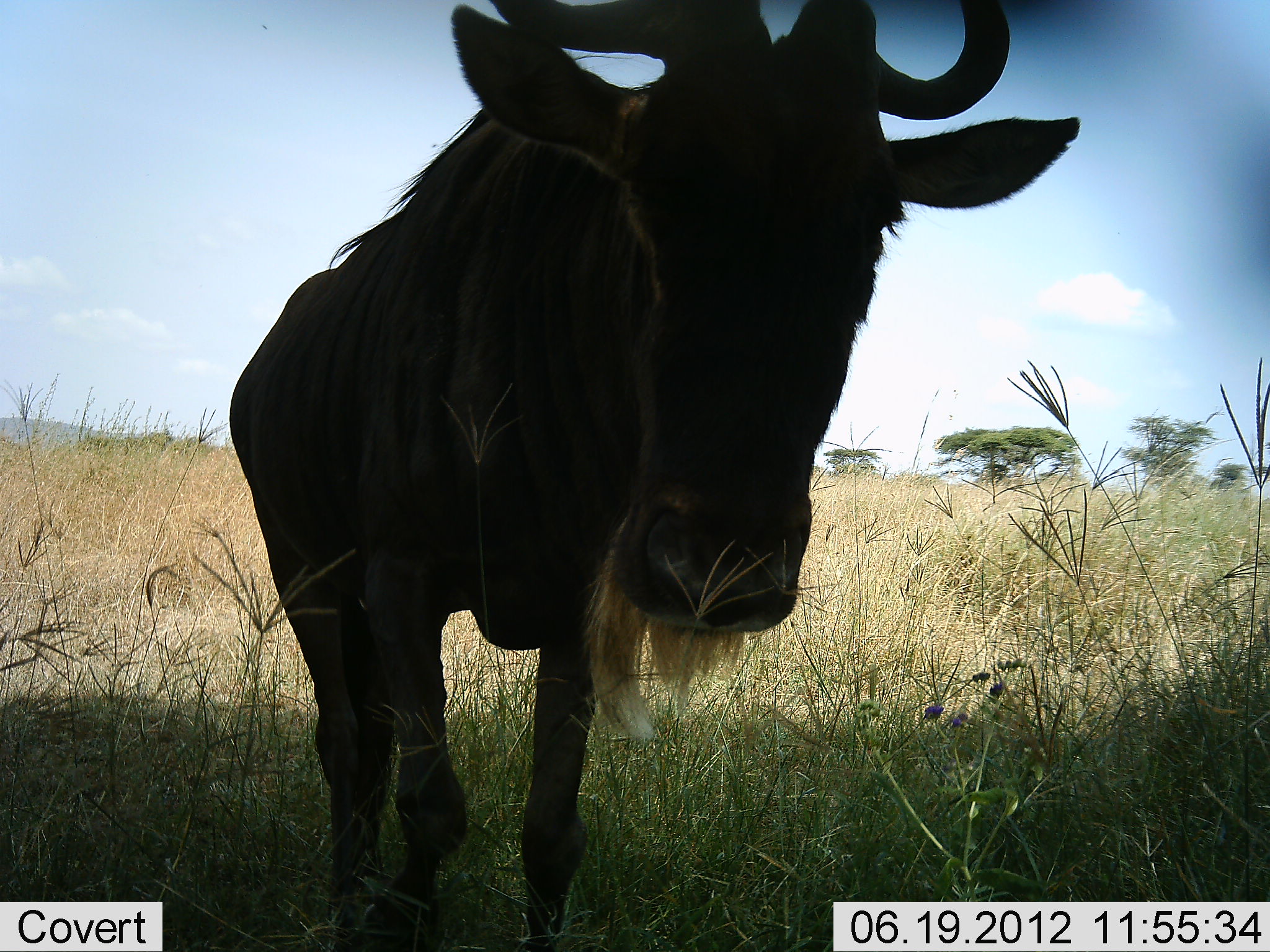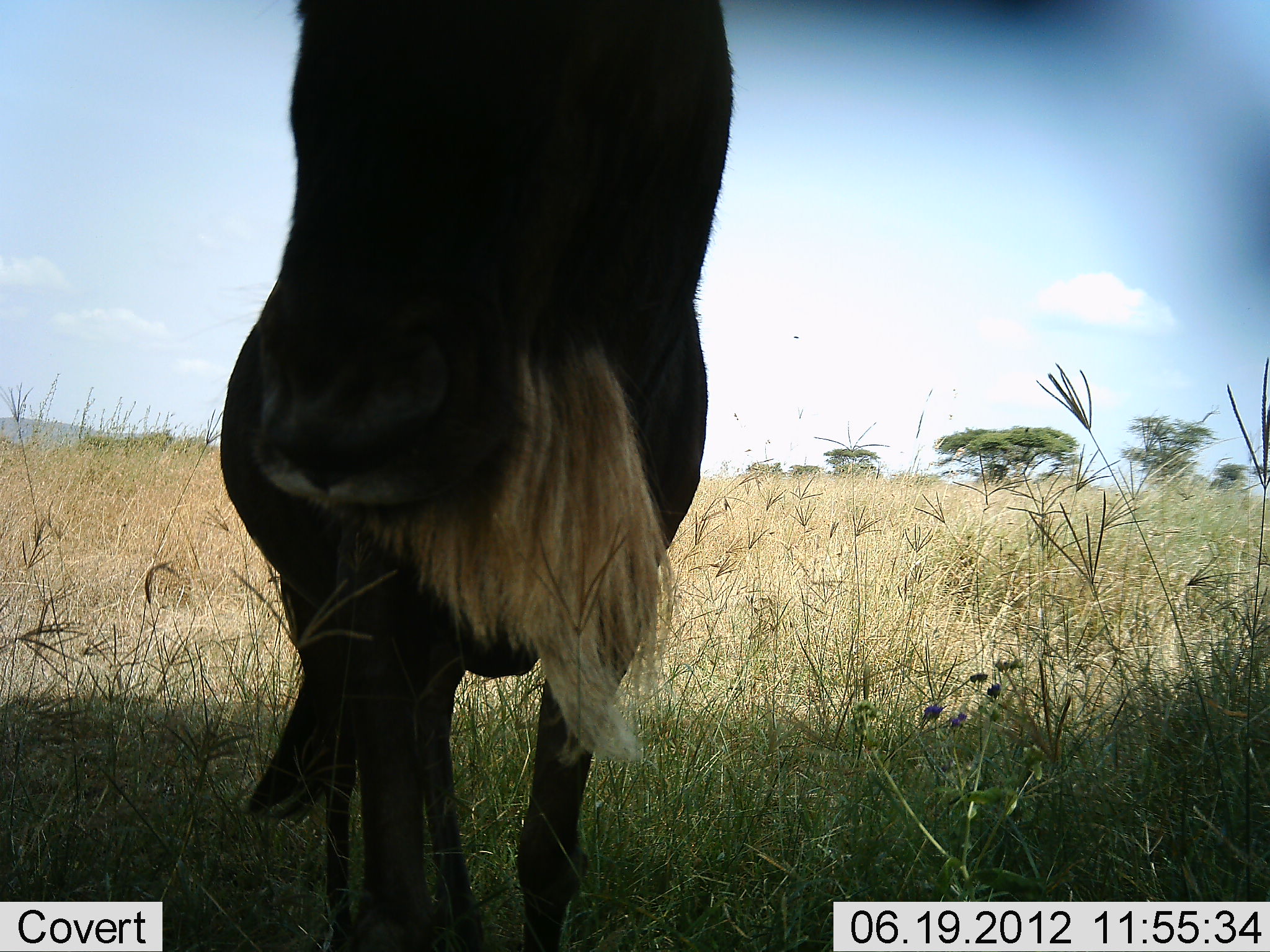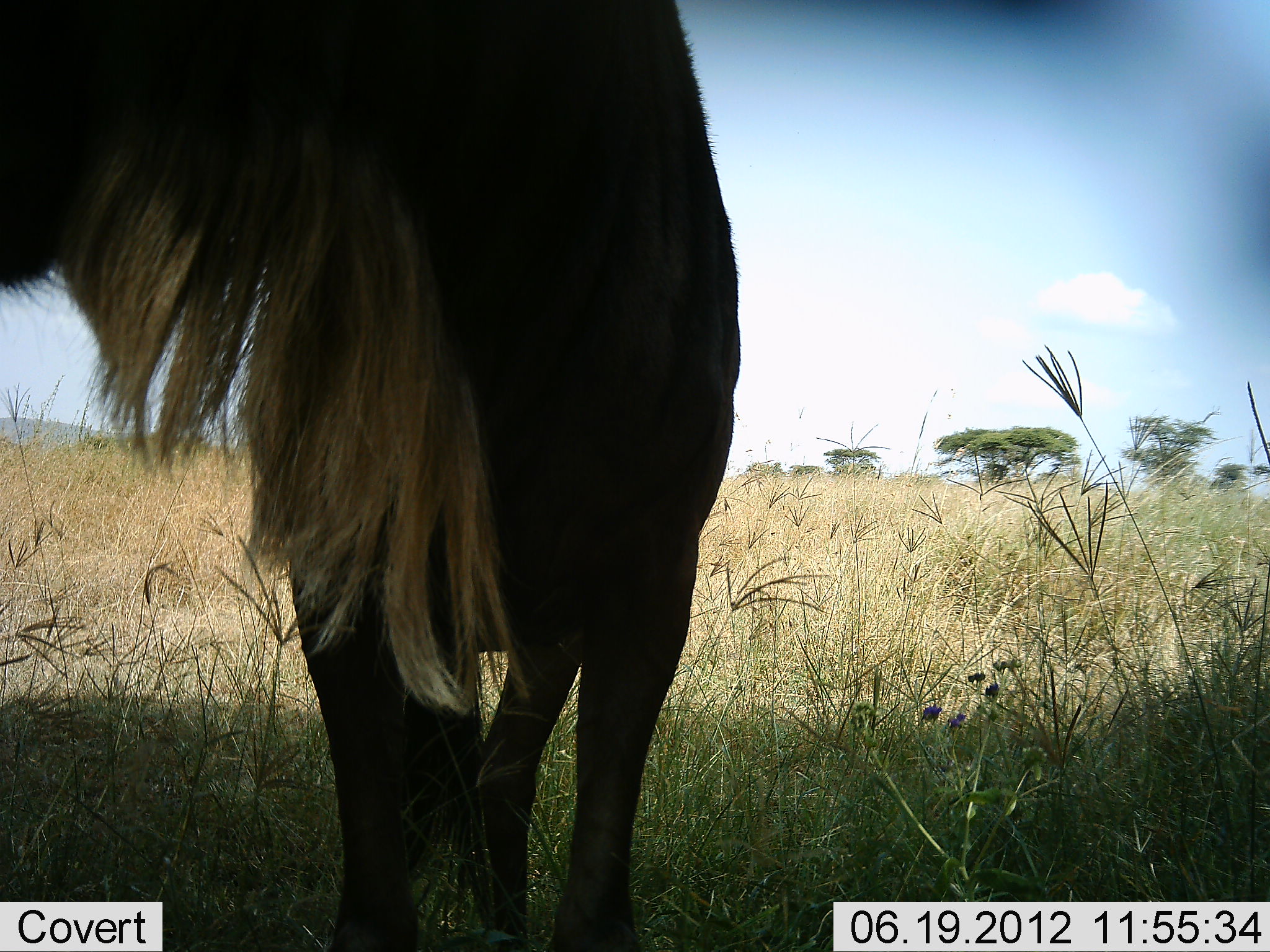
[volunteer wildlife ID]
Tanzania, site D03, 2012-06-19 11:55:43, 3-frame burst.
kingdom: Animalia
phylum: Chordata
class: Mammalia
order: Artiodactyla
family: Bovidae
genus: Connochaetes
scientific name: Connochaetes taurinus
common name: blue wildebeest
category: wildebeest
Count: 1.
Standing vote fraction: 70%.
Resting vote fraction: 0%.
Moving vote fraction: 30%.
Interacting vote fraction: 0%.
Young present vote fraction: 0%.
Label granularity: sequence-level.